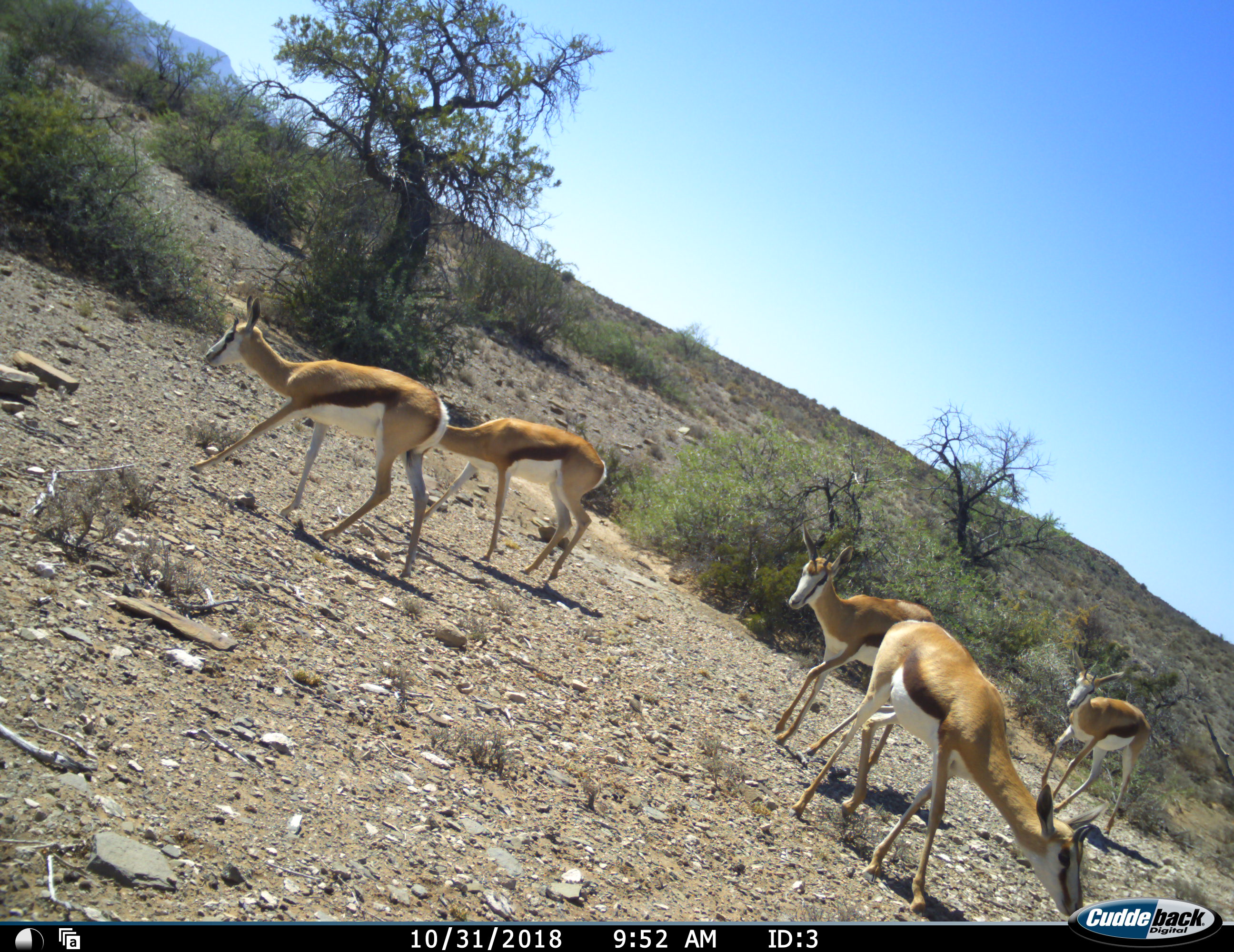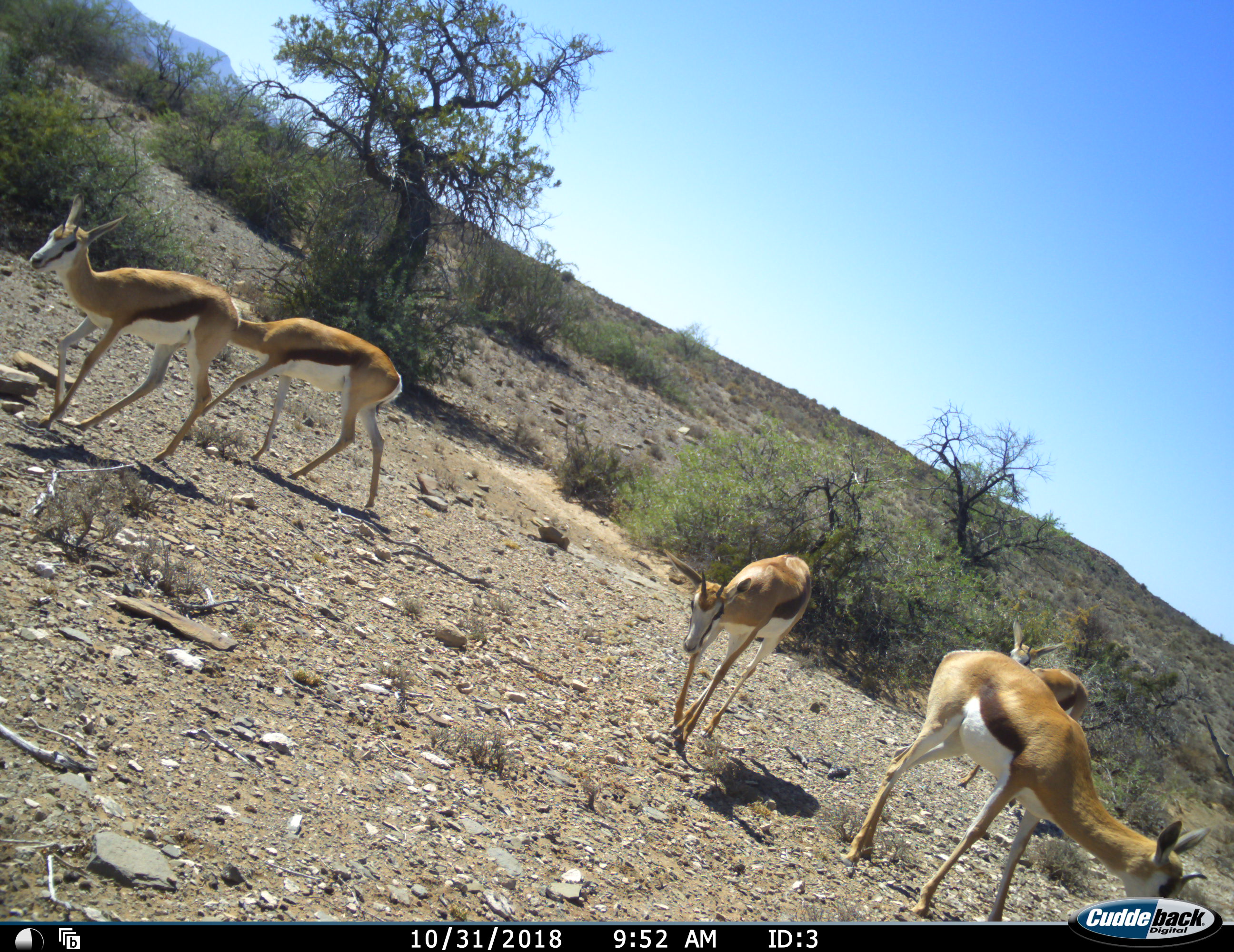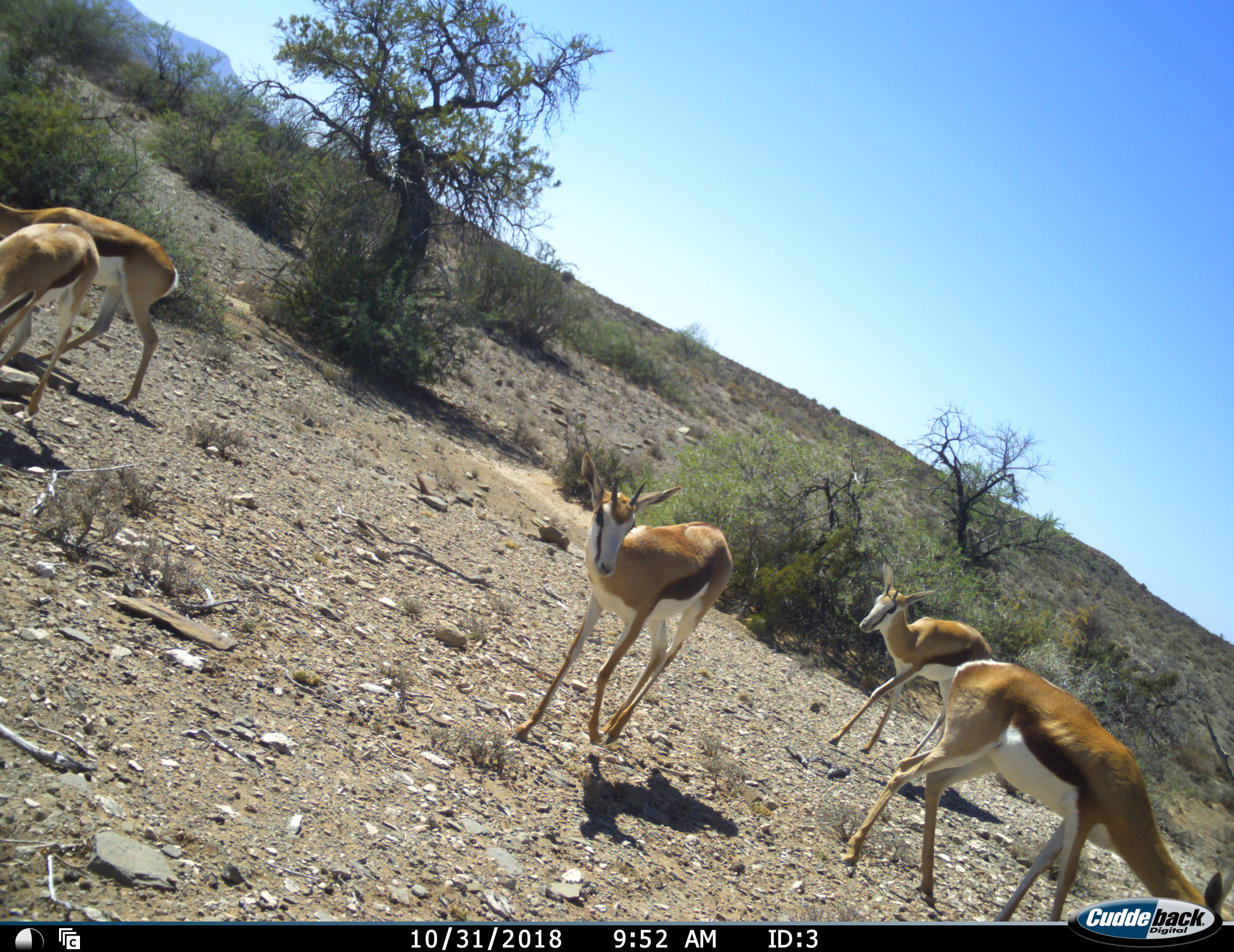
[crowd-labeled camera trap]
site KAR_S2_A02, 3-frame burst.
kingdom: Animalia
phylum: Chordata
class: Mammalia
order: Artiodactyla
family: Bovidae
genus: Antidorcas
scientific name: Antidorcas marsupialis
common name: springbok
Springbok (Antidorcas marsupialis), count 5. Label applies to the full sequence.